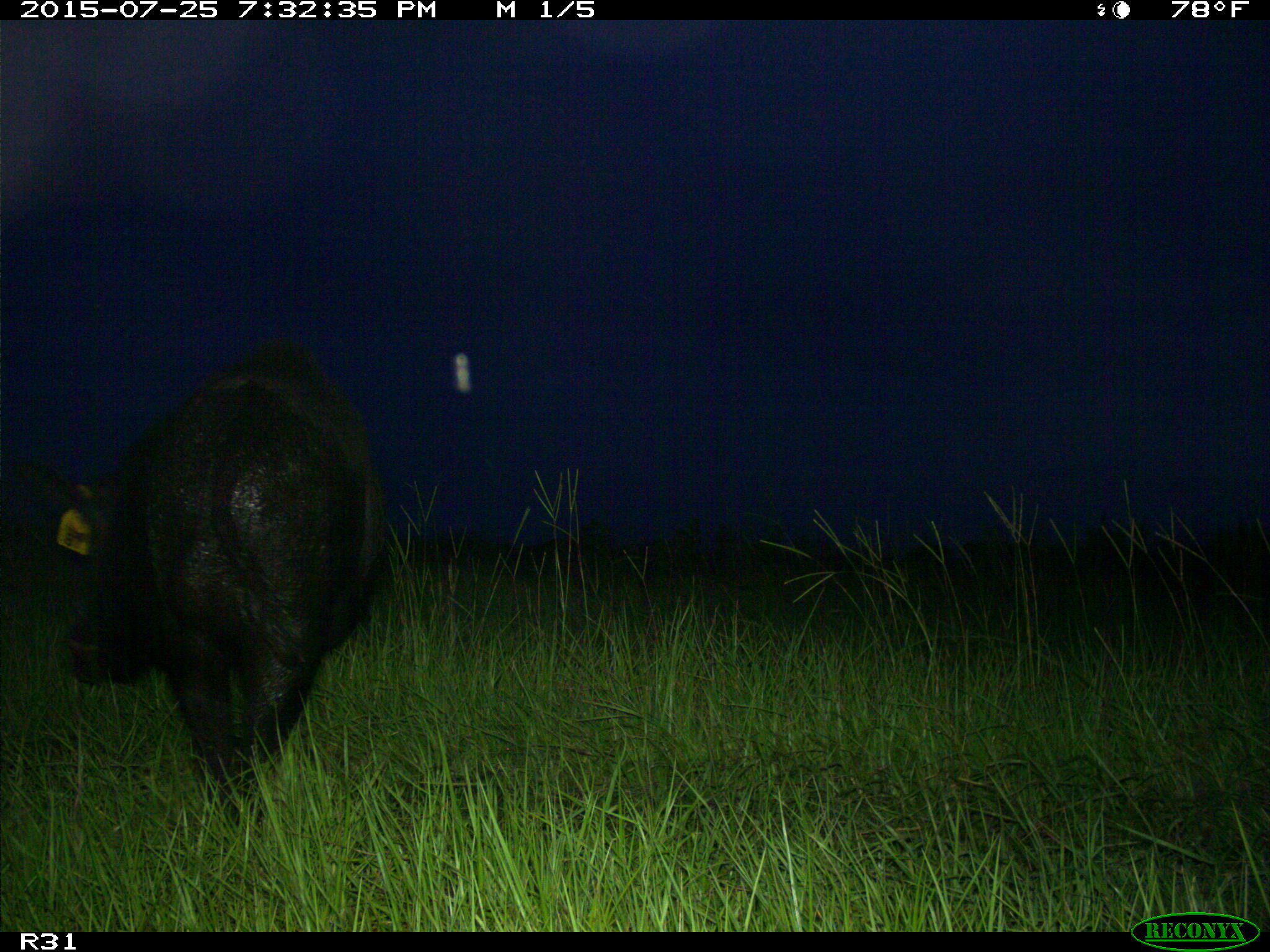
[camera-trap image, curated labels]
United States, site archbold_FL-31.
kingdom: Animalia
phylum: Chordata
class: Mammalia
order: Artiodactyla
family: Suidae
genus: Sus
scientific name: Sus scrofa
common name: wild boar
Sus scrofa (wild boar).